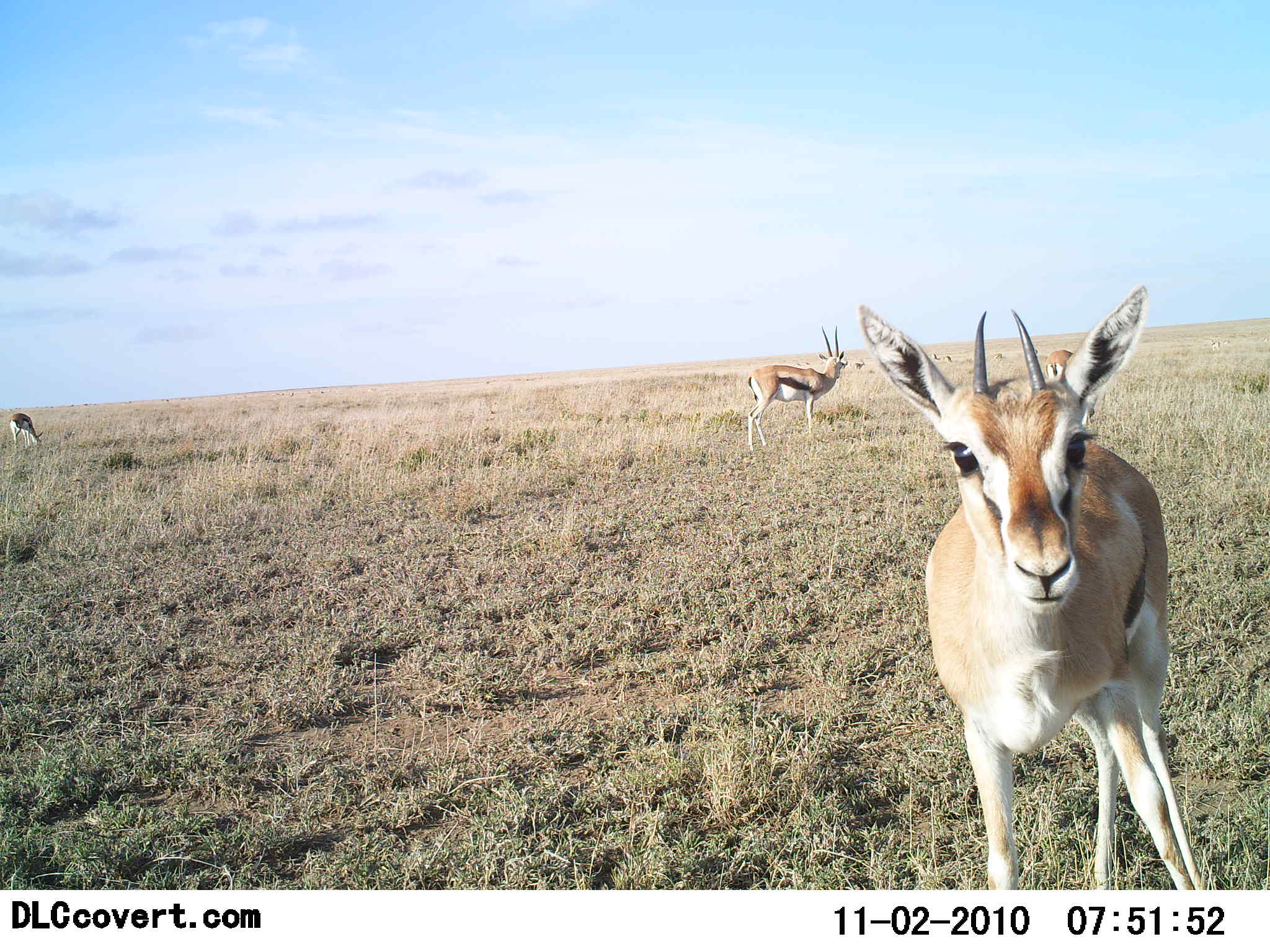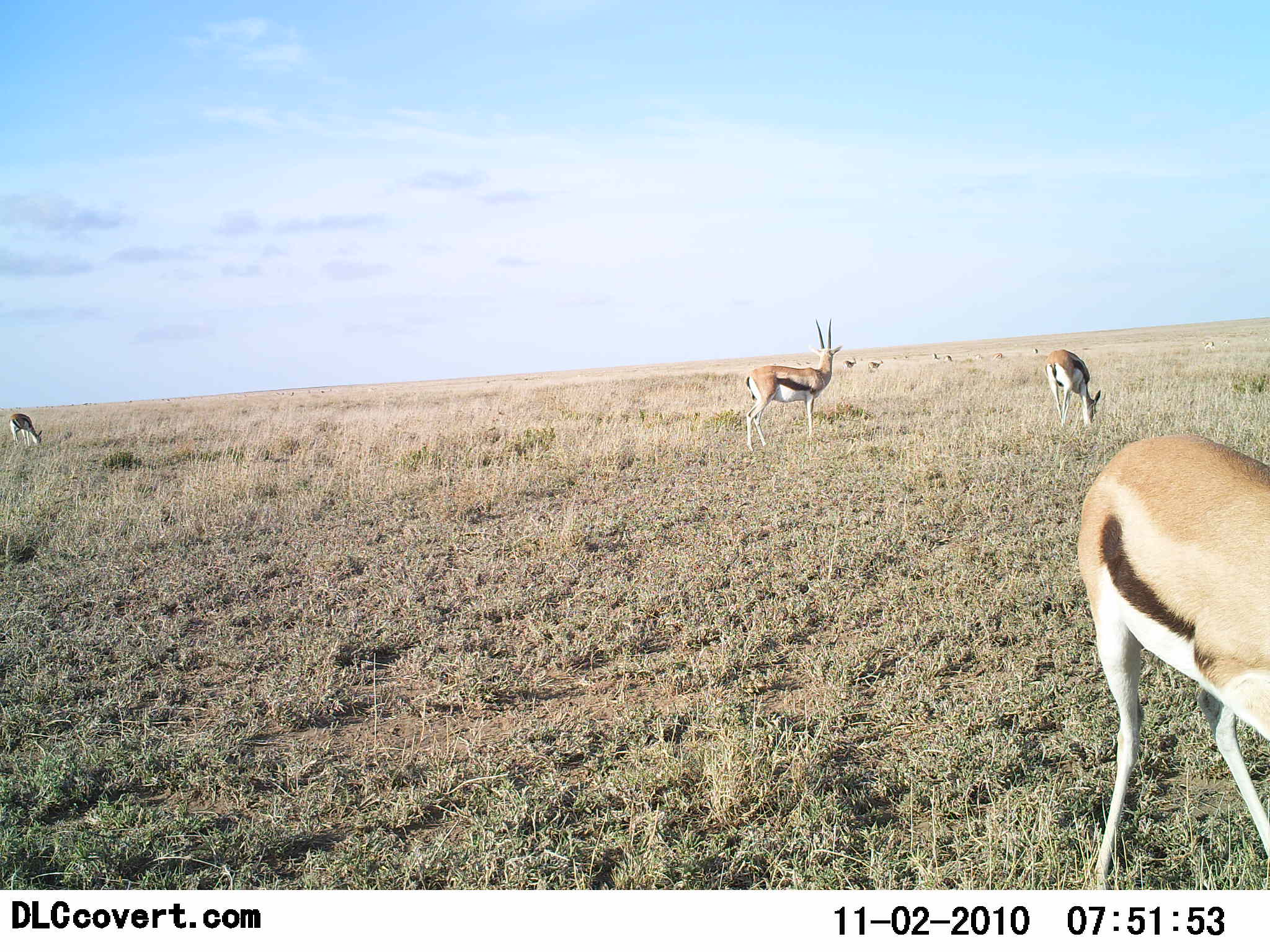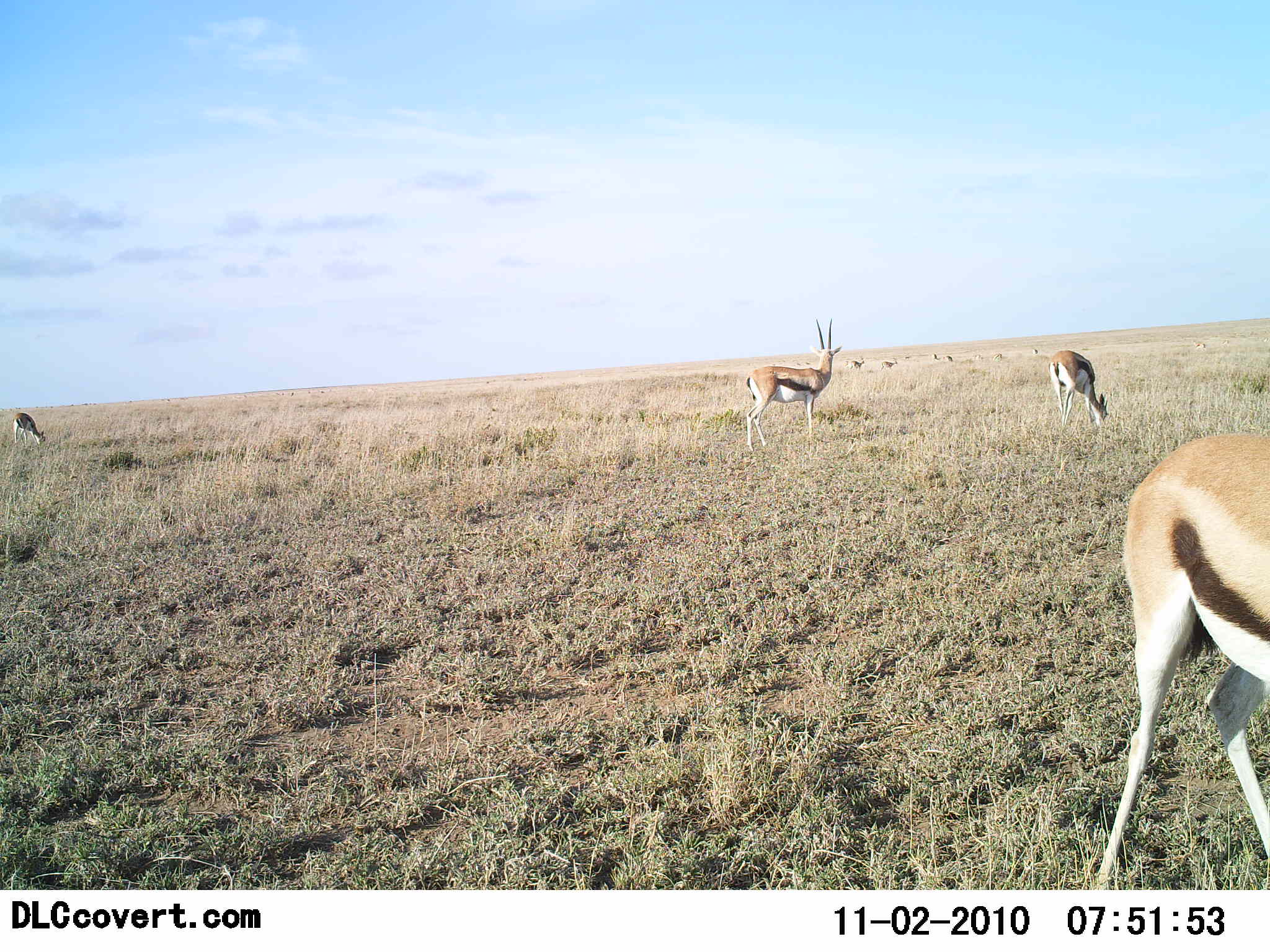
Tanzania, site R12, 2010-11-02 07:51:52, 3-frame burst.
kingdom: Animalia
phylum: Chordata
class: Mammalia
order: Artiodactyla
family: Bovidae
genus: Eudorcas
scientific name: Eudorcas thomsonii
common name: thomson's gazelle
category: gazellethomsons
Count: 10.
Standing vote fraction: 83%.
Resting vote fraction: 0%.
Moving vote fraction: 33%.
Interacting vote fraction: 17%.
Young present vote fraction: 8%.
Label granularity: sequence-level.